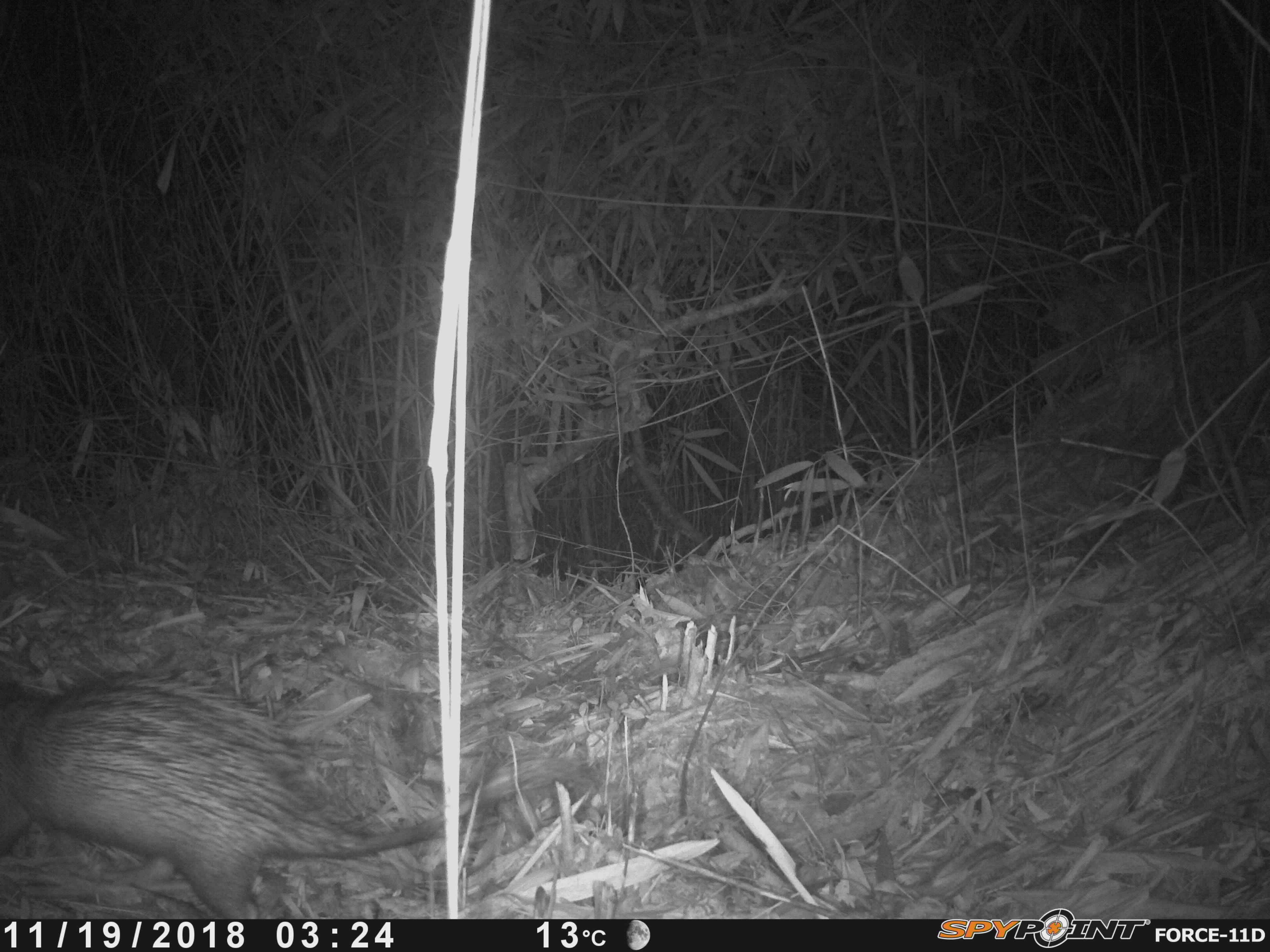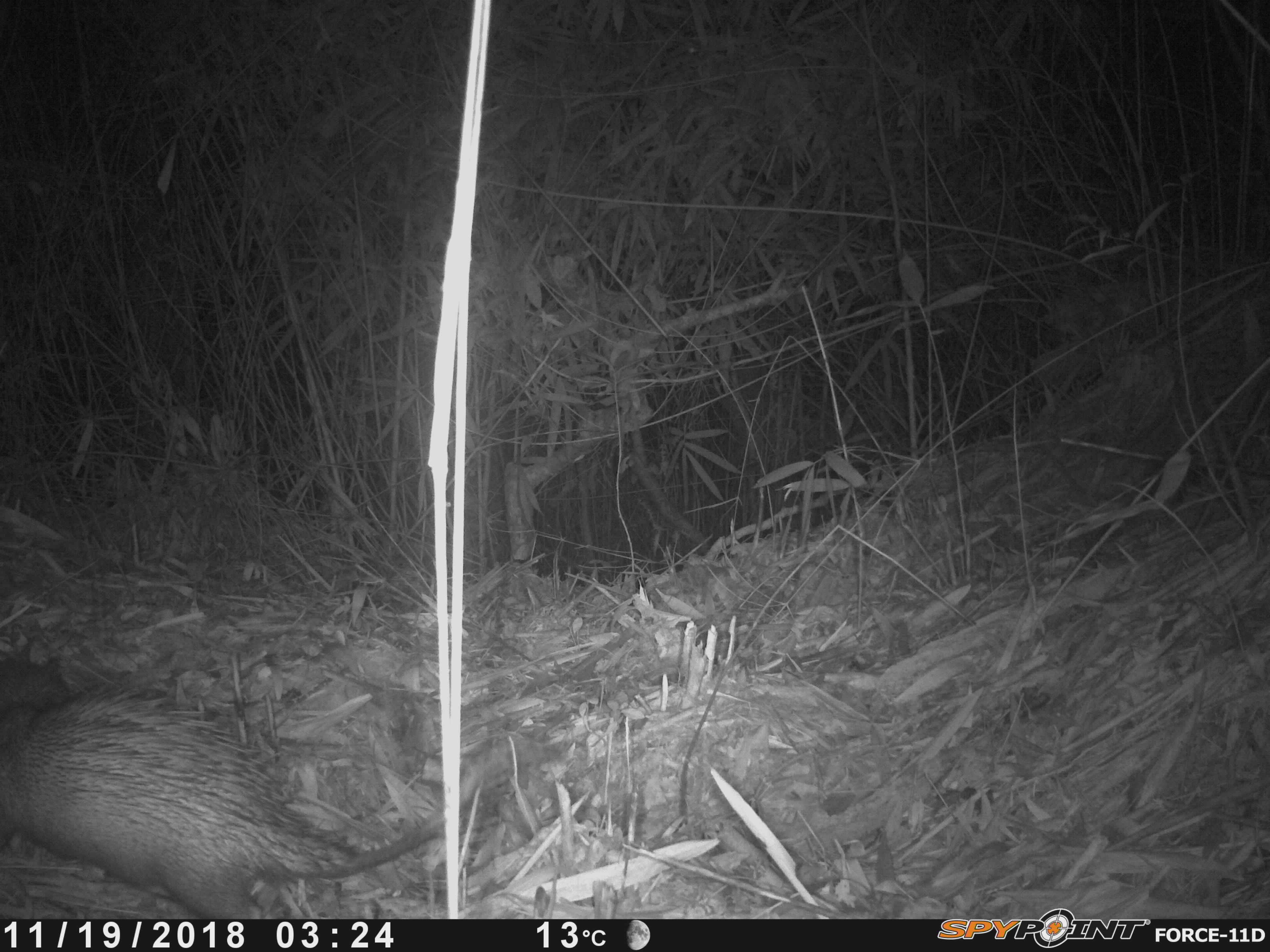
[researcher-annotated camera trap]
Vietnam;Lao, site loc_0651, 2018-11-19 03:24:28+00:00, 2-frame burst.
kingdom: Animalia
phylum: Chordata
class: Mammalia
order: Rodentia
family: Hystricidae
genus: Atherurus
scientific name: Atherurus macrourus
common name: asiatic brush-tailed porcupine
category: asiatic brush tailed porcupine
Asiatic brush tailed porcupine (asiatic brush-tailed porcupine) (Atherurus macrourus). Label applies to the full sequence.